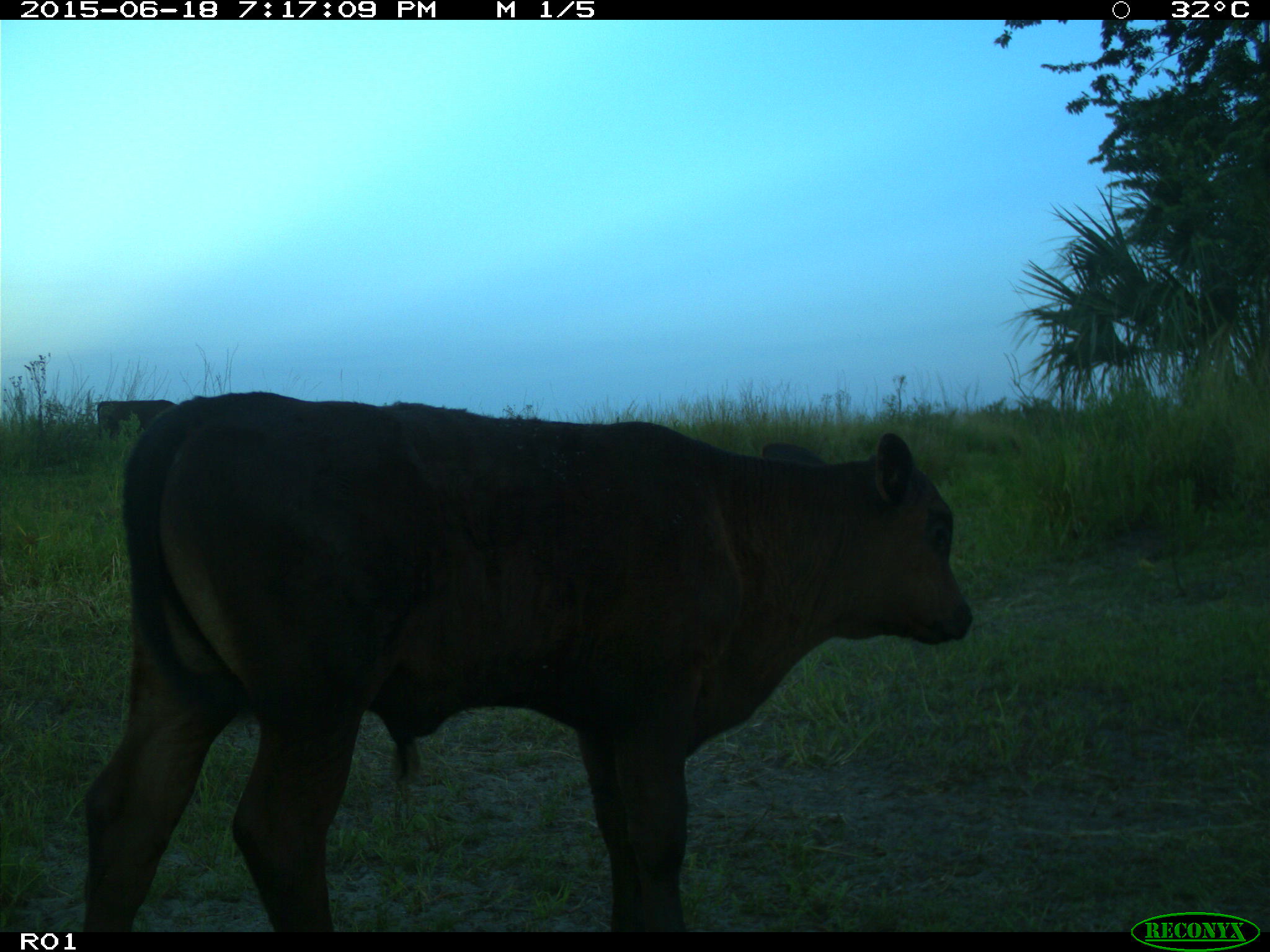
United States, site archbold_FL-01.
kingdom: Animalia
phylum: Chordata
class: Mammalia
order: Artiodactyla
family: Bovidae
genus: Bos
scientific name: Bos taurus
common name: domestic cow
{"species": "Bos taurus (domestic cow)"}